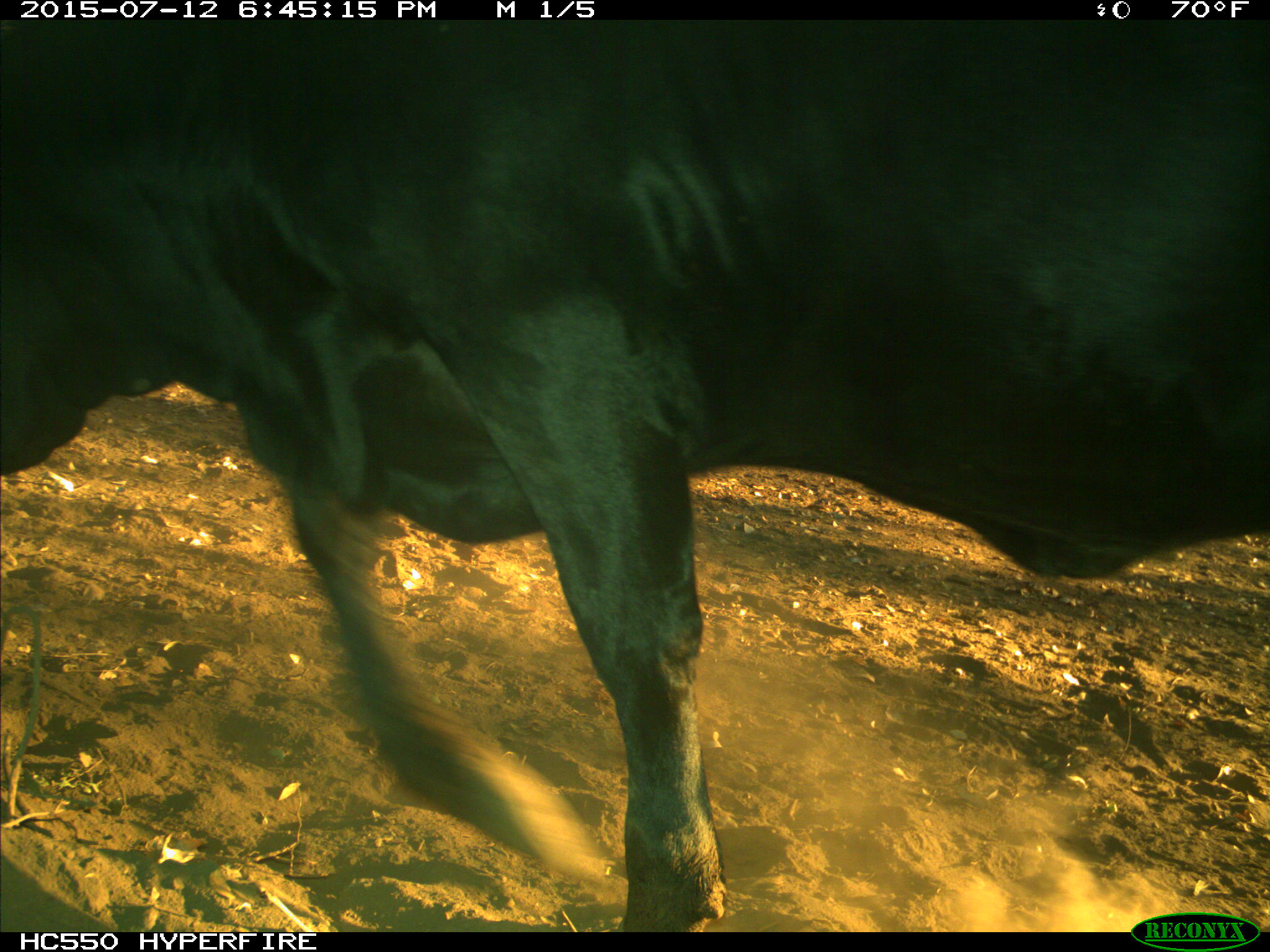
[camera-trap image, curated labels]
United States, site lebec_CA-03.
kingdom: Animalia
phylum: Chordata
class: Mammalia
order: Artiodactyla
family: Bovidae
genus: Bos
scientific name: Bos taurus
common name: domestic cow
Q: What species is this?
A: Bos taurus (domestic cow).